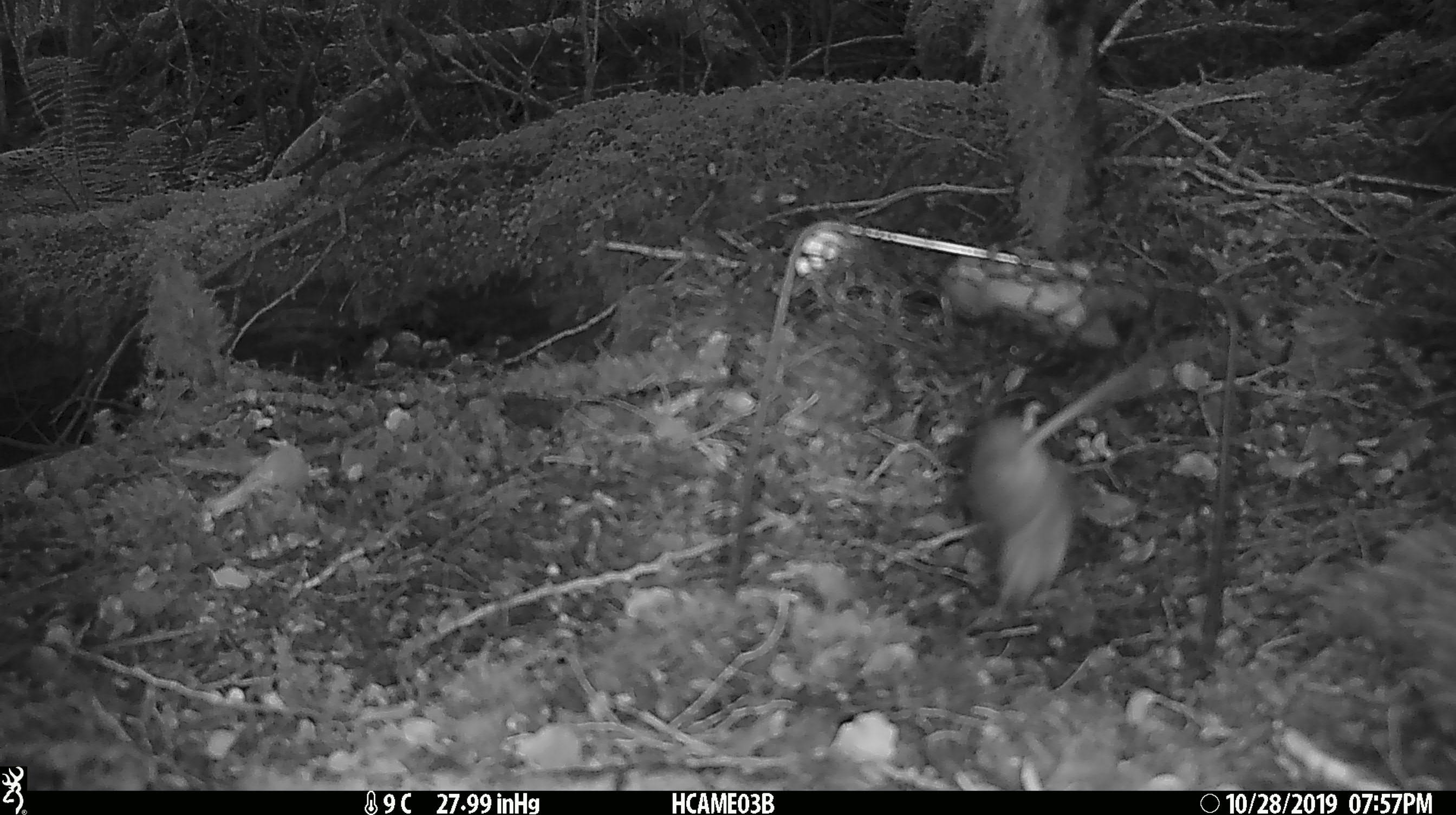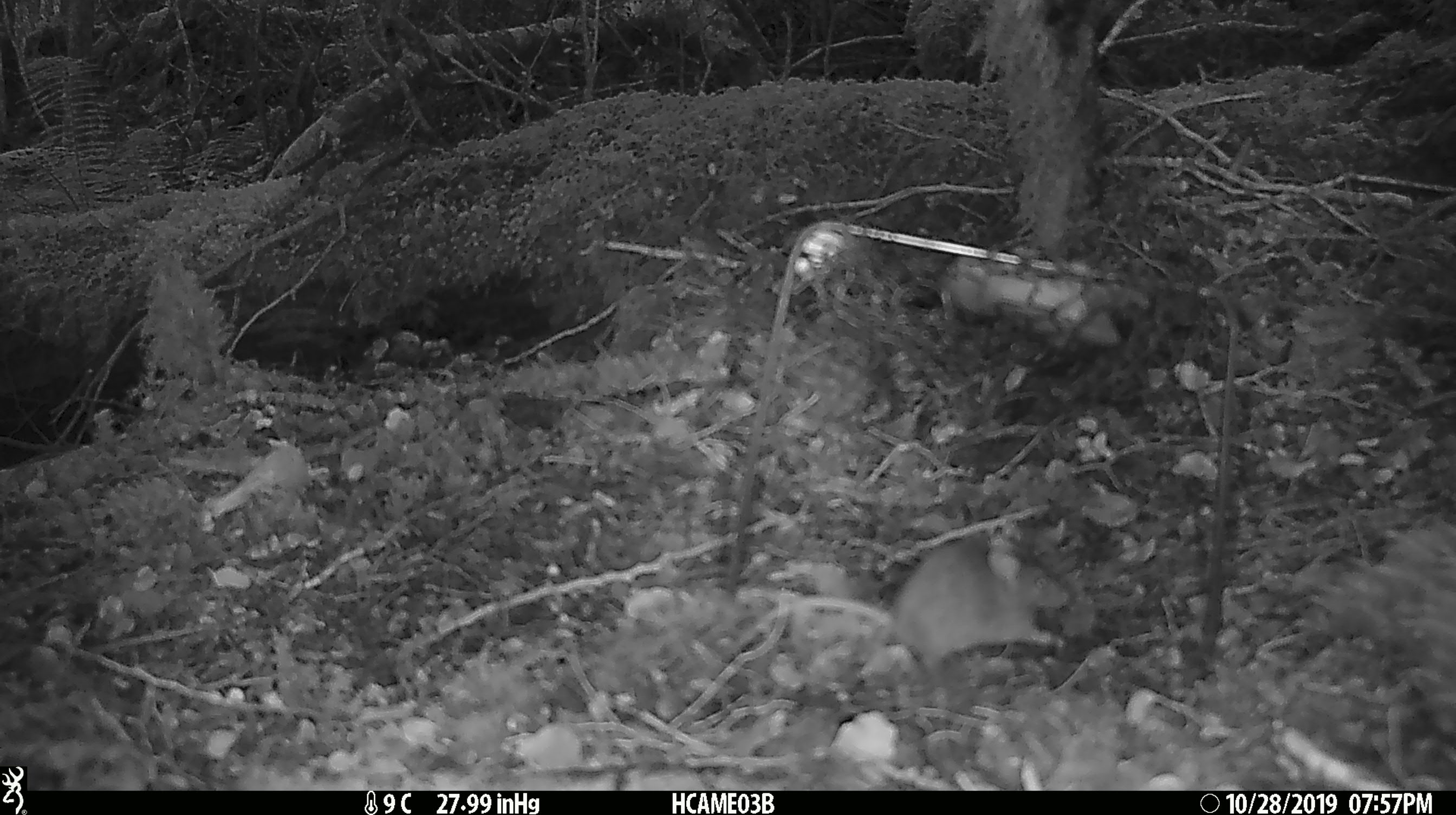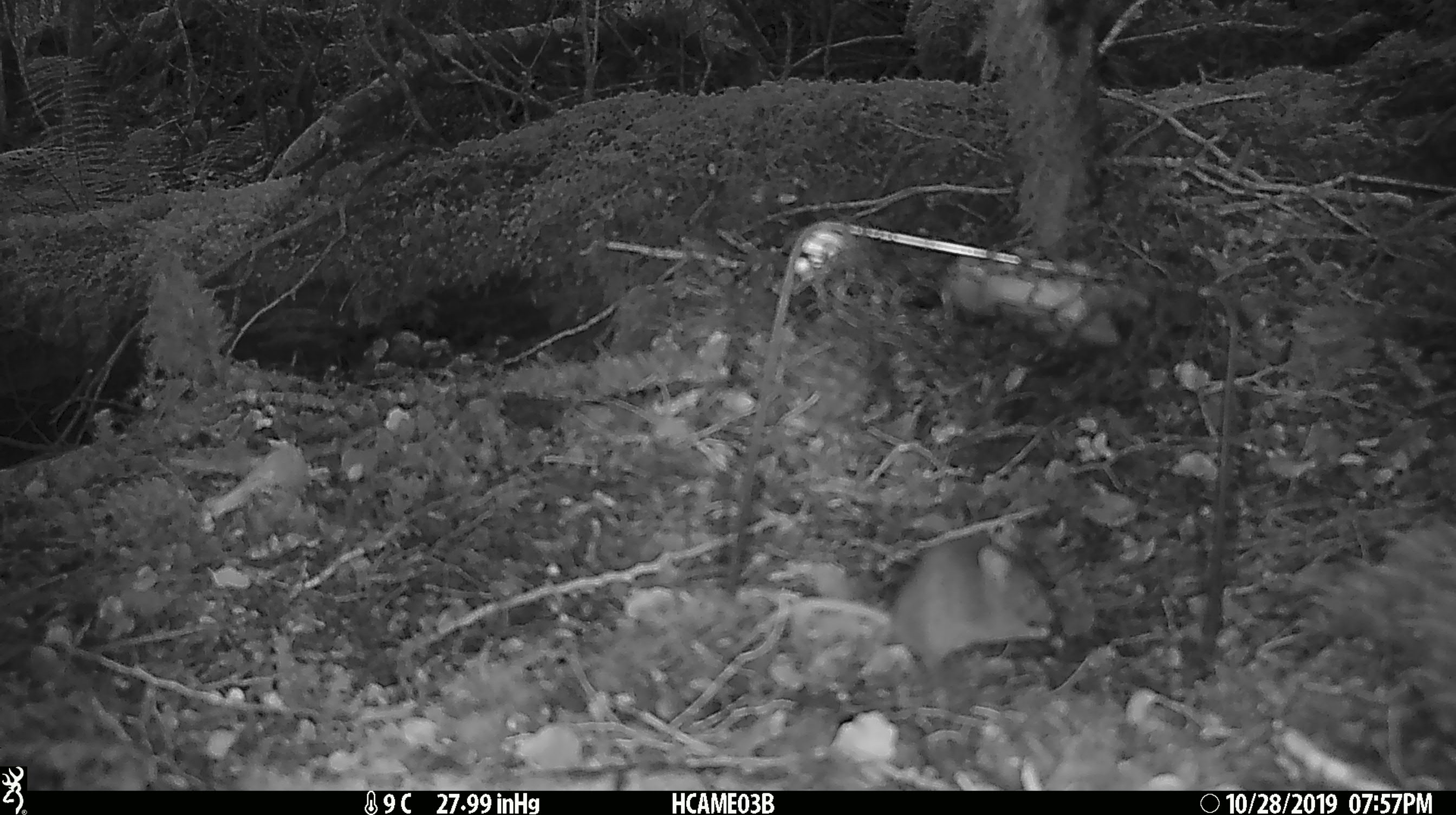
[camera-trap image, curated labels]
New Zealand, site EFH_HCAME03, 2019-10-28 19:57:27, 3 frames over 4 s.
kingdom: Animalia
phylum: Chordata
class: Mammalia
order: Rodentia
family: Muridae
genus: Mus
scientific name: Mus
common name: mouse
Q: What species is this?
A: Mouse (Mus).